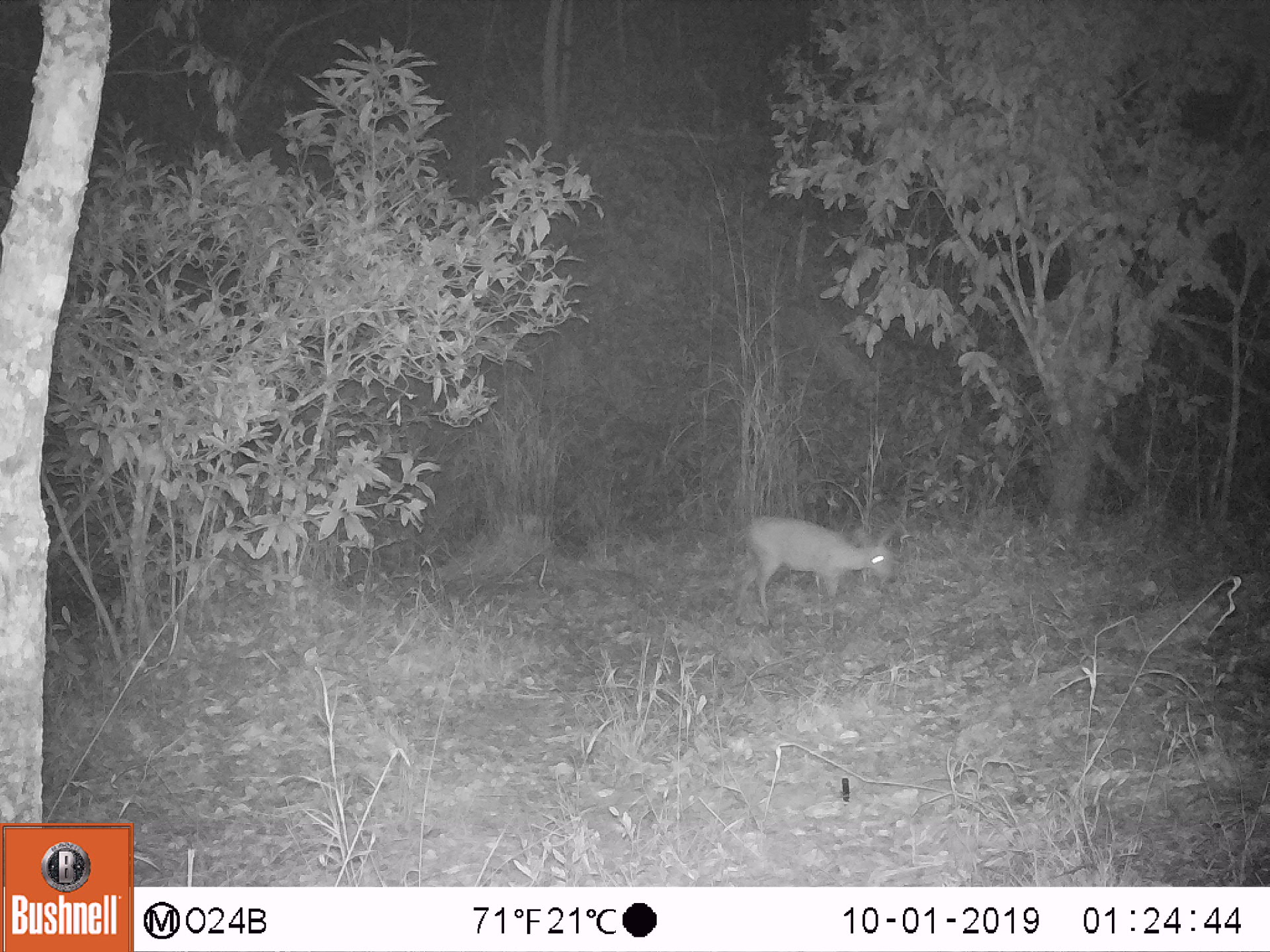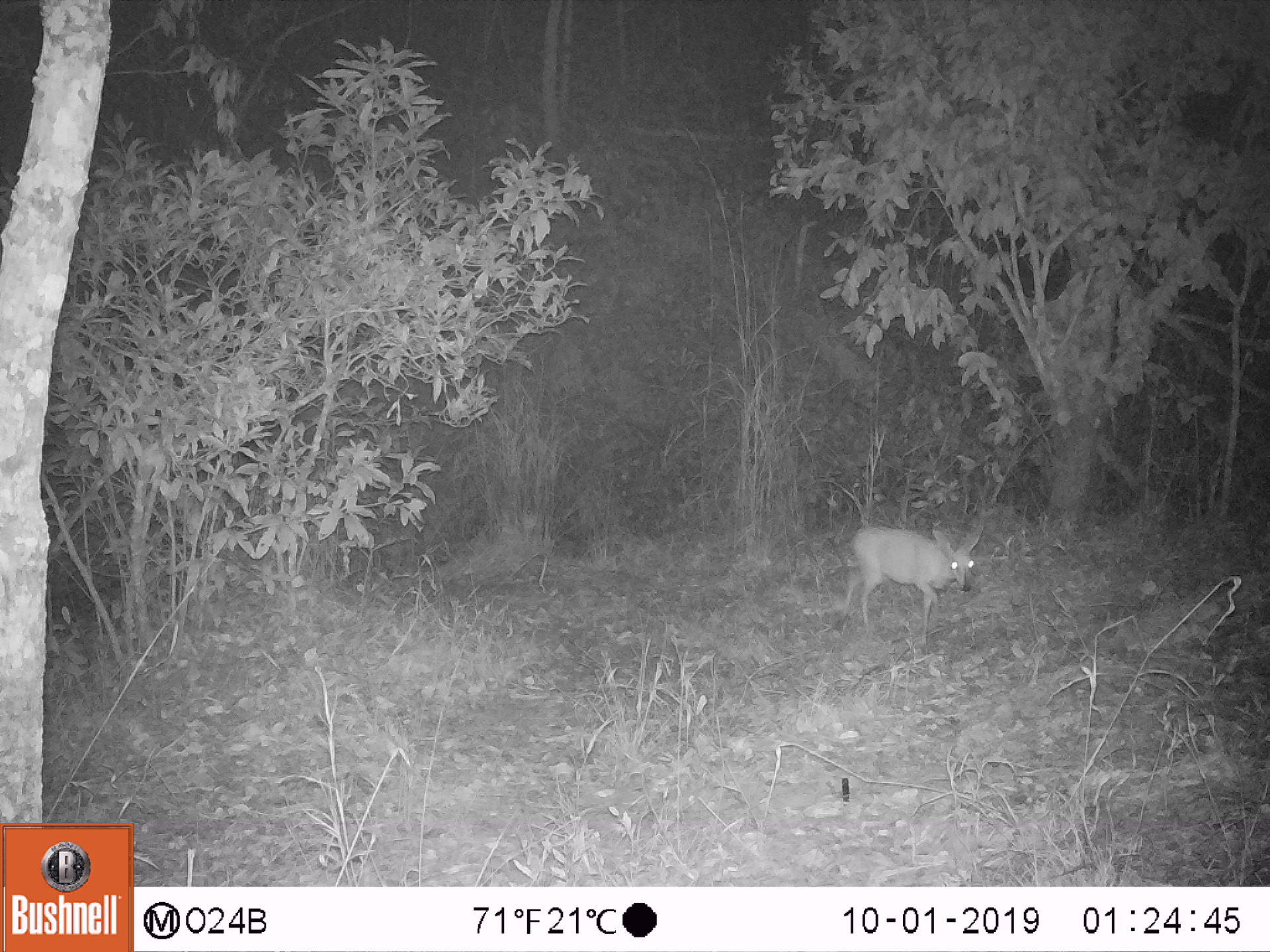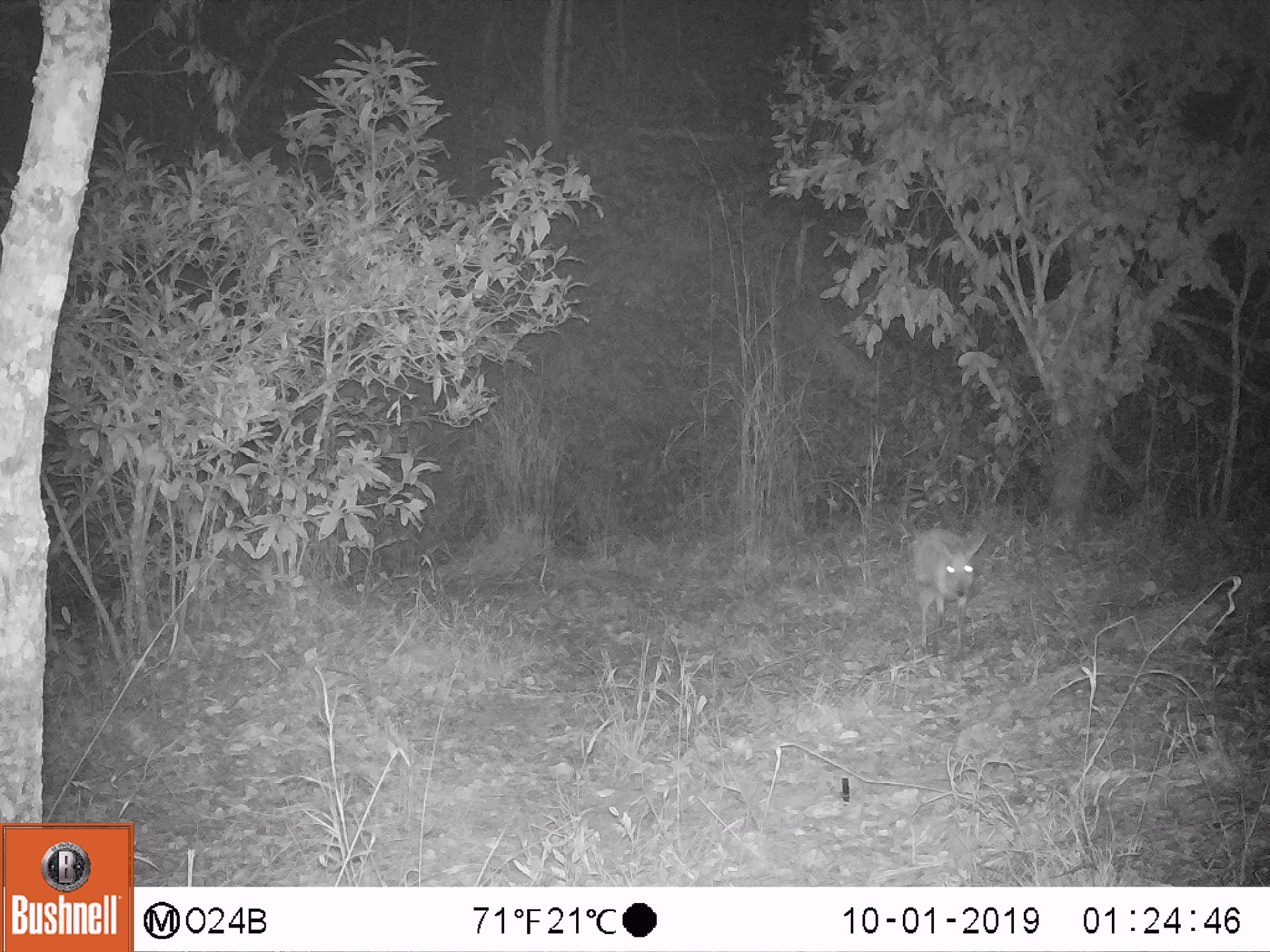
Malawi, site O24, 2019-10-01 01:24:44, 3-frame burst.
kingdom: Animalia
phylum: Chordata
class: Mammalia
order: Artiodactyla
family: Bovidae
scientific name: Antilopinae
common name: small antelope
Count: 1.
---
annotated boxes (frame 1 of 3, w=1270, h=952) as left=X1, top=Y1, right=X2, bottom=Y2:
small antelope: left=724, top=502, right=907, bottom=643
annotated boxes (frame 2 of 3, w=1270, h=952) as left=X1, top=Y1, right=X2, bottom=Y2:
small antelope: left=828, top=517, right=991, bottom=655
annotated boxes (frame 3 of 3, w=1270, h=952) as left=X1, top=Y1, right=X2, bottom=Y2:
small antelope: left=891, top=524, right=997, bottom=665